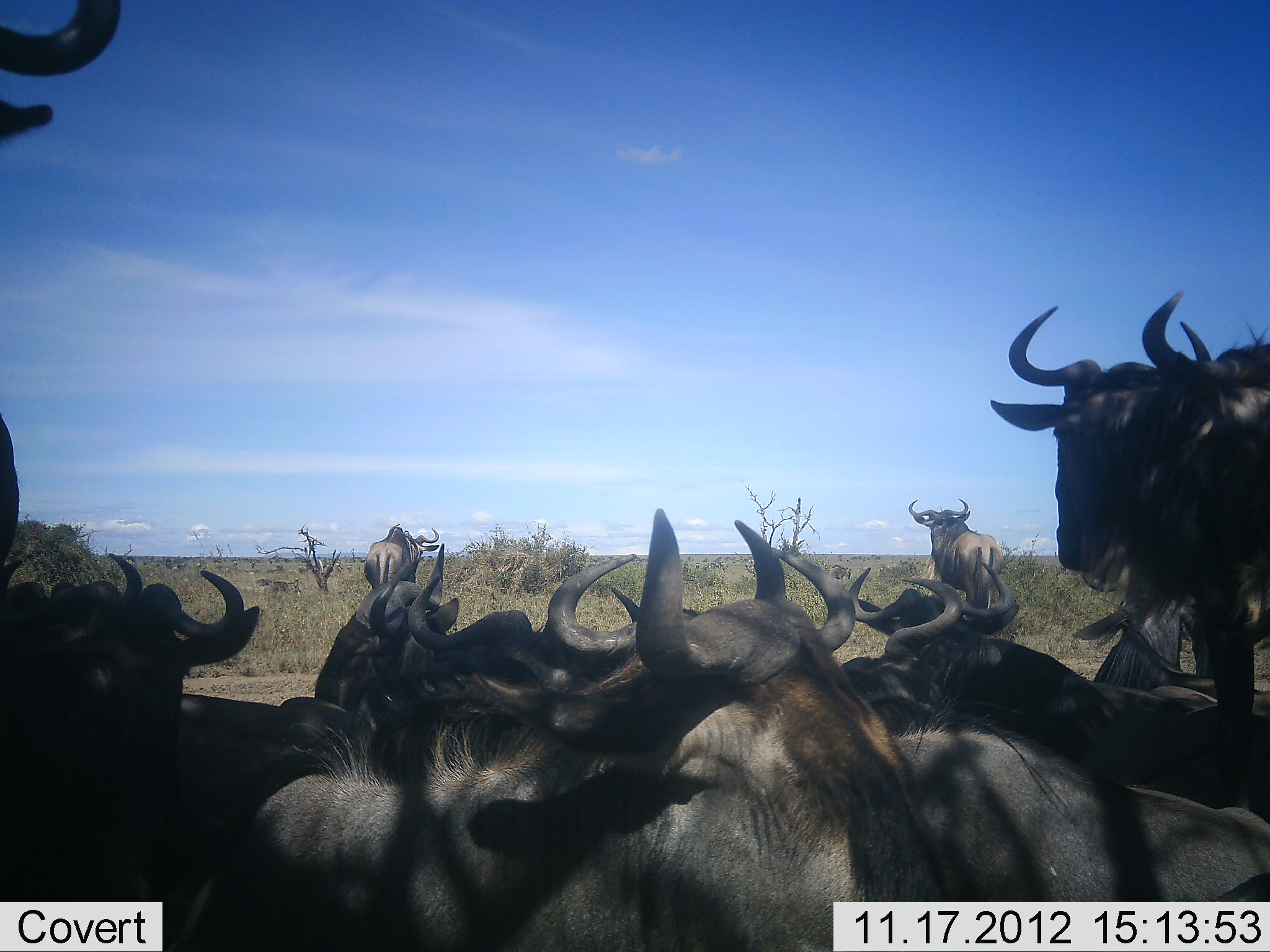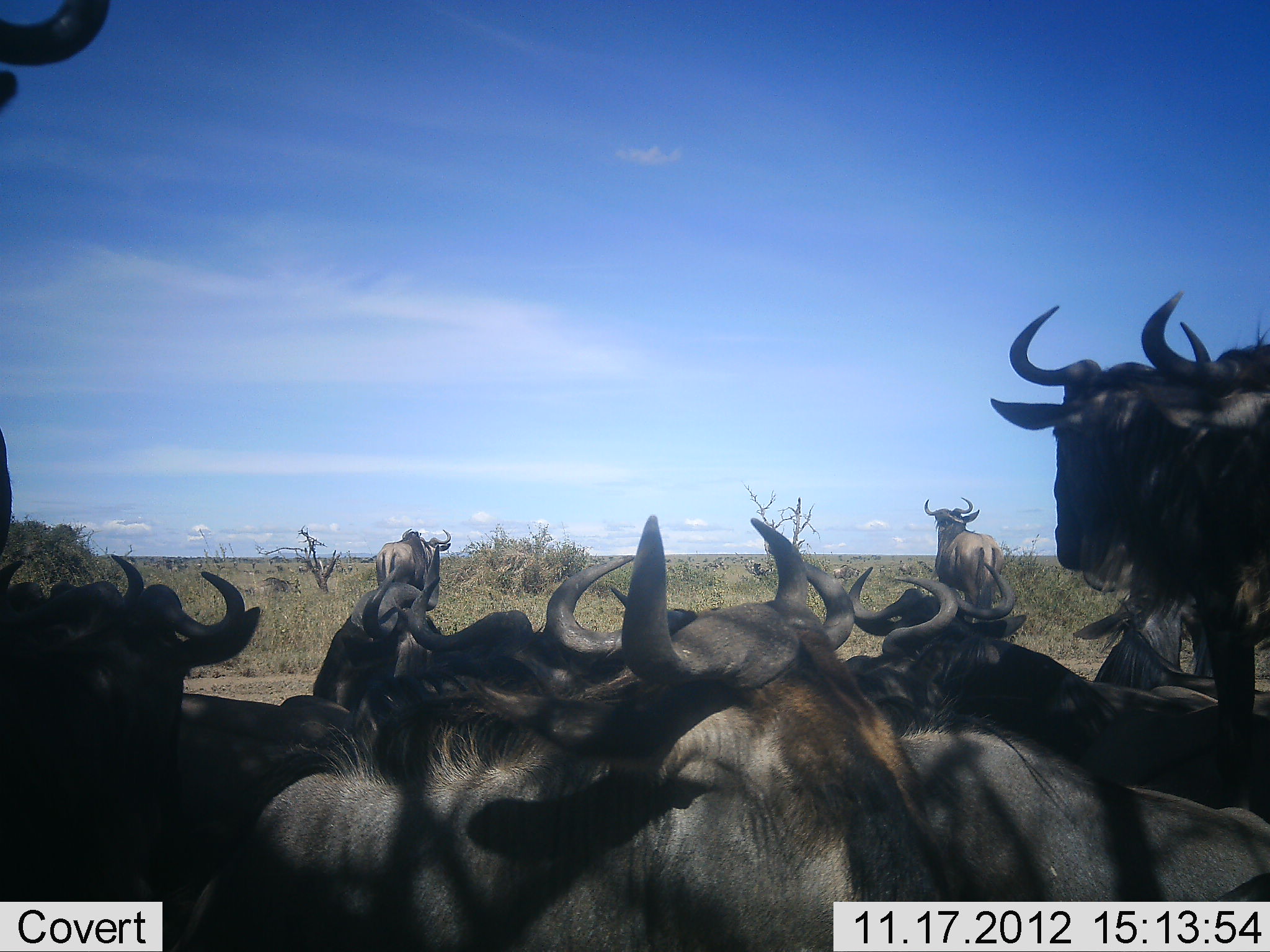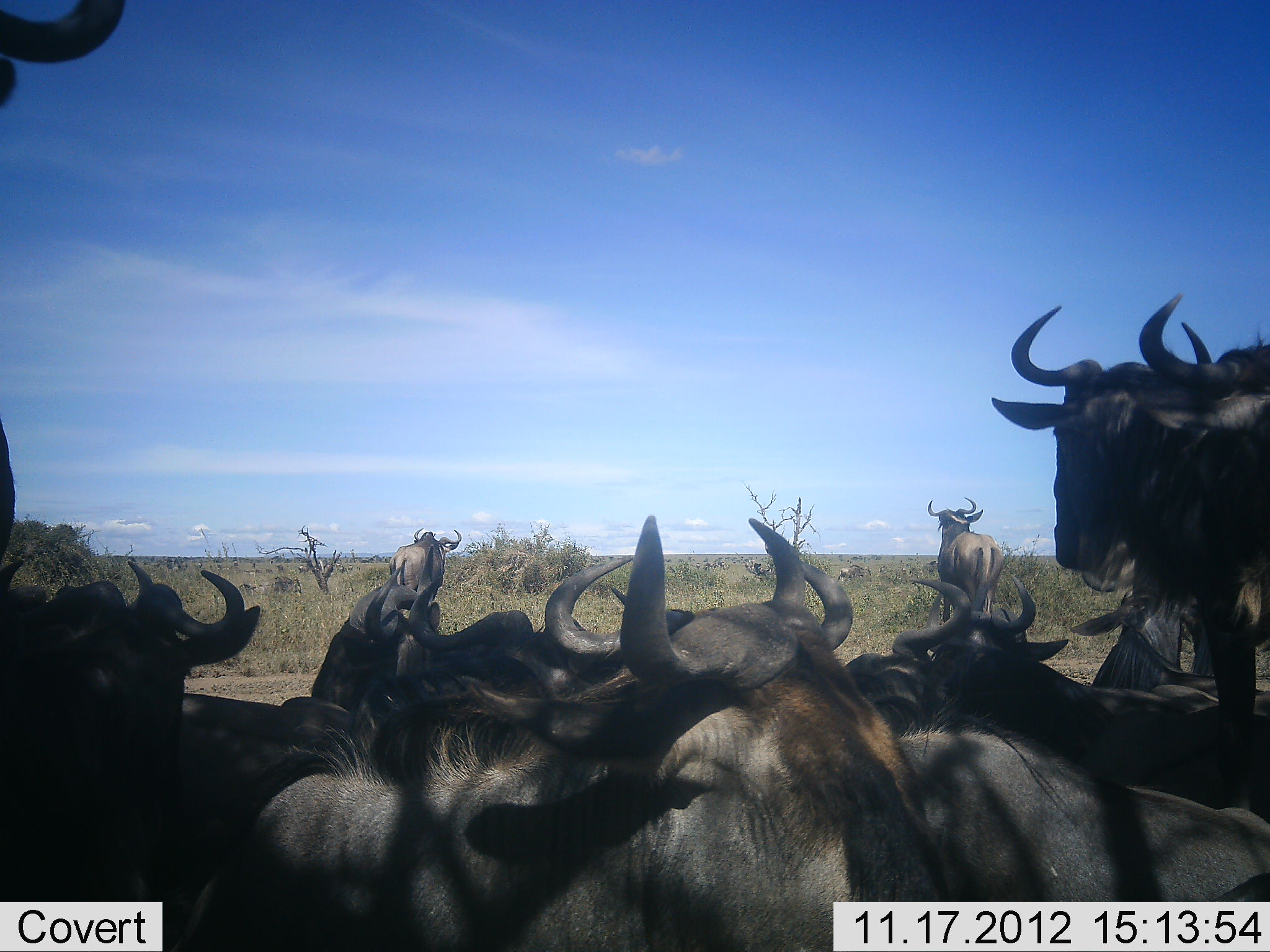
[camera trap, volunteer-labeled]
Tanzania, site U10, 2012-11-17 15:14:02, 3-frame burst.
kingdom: Animalia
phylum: Chordata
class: Mammalia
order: Artiodactyla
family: Bovidae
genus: Connochaetes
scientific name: Connochaetes taurinus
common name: blue wildebeest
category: wildebeest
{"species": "wildebeest (blue wildebeest) (Connochaetes taurinus)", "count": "11-50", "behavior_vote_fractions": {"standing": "90%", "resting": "100%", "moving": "20%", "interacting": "0%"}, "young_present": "0%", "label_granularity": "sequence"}